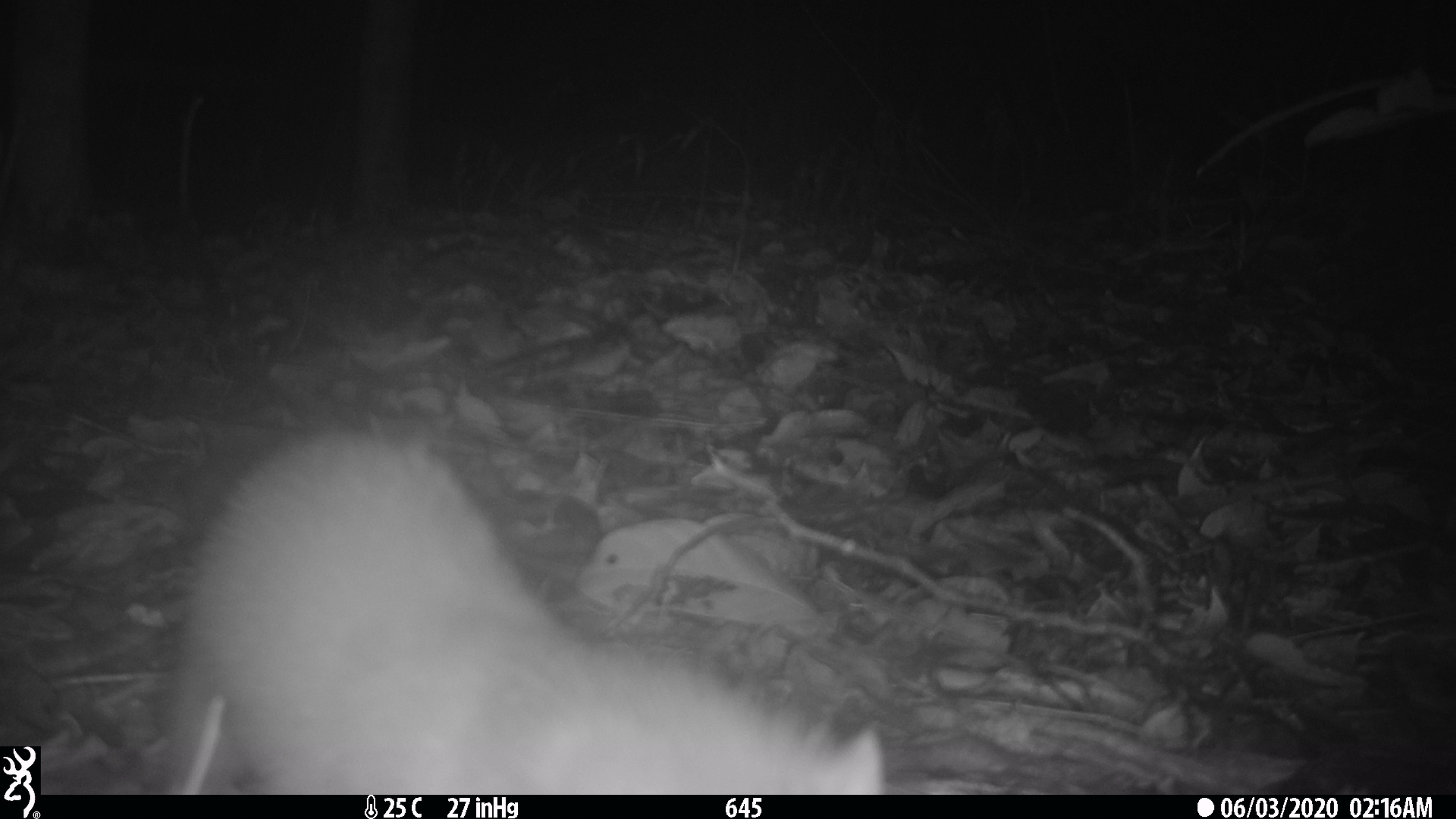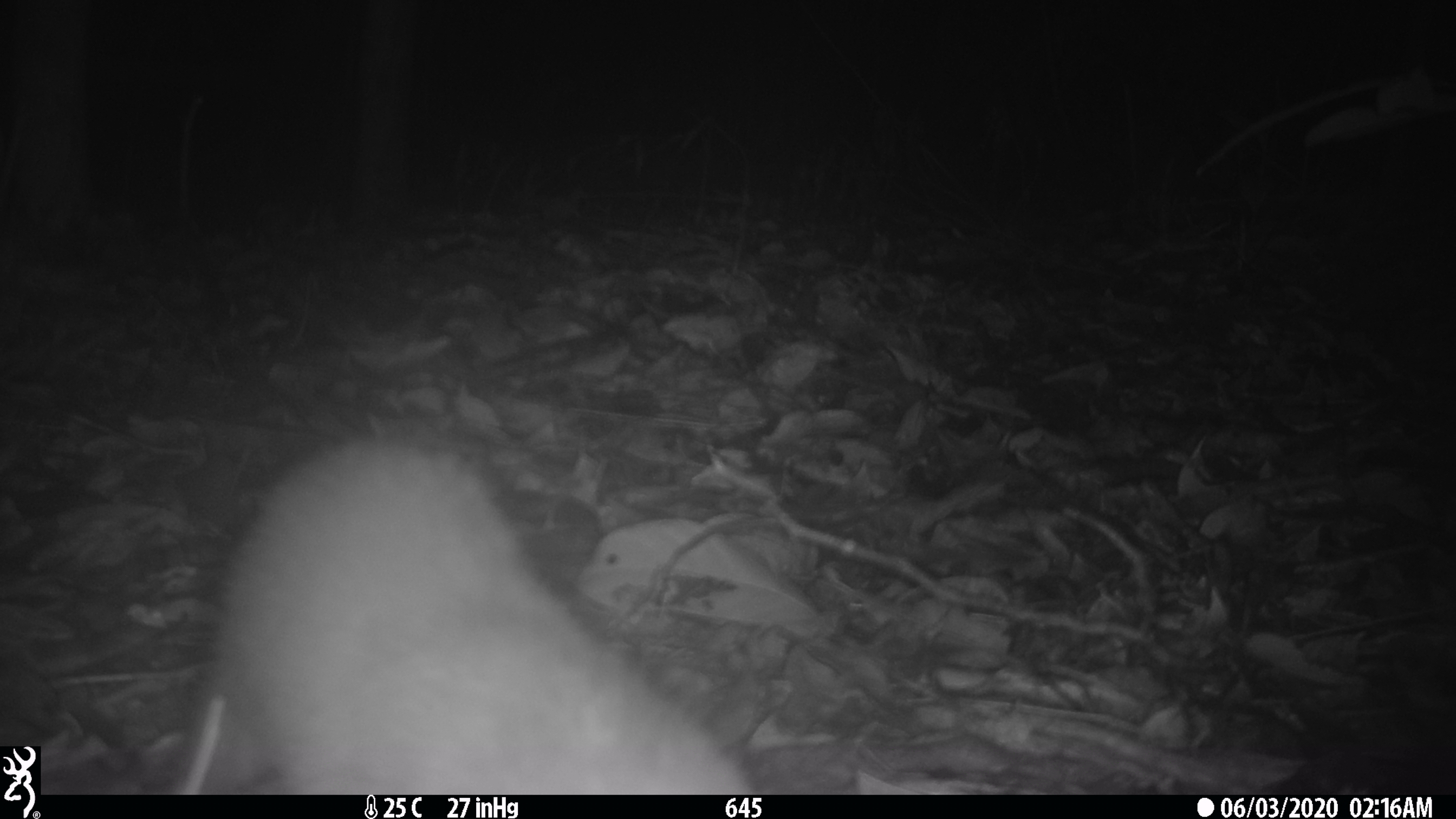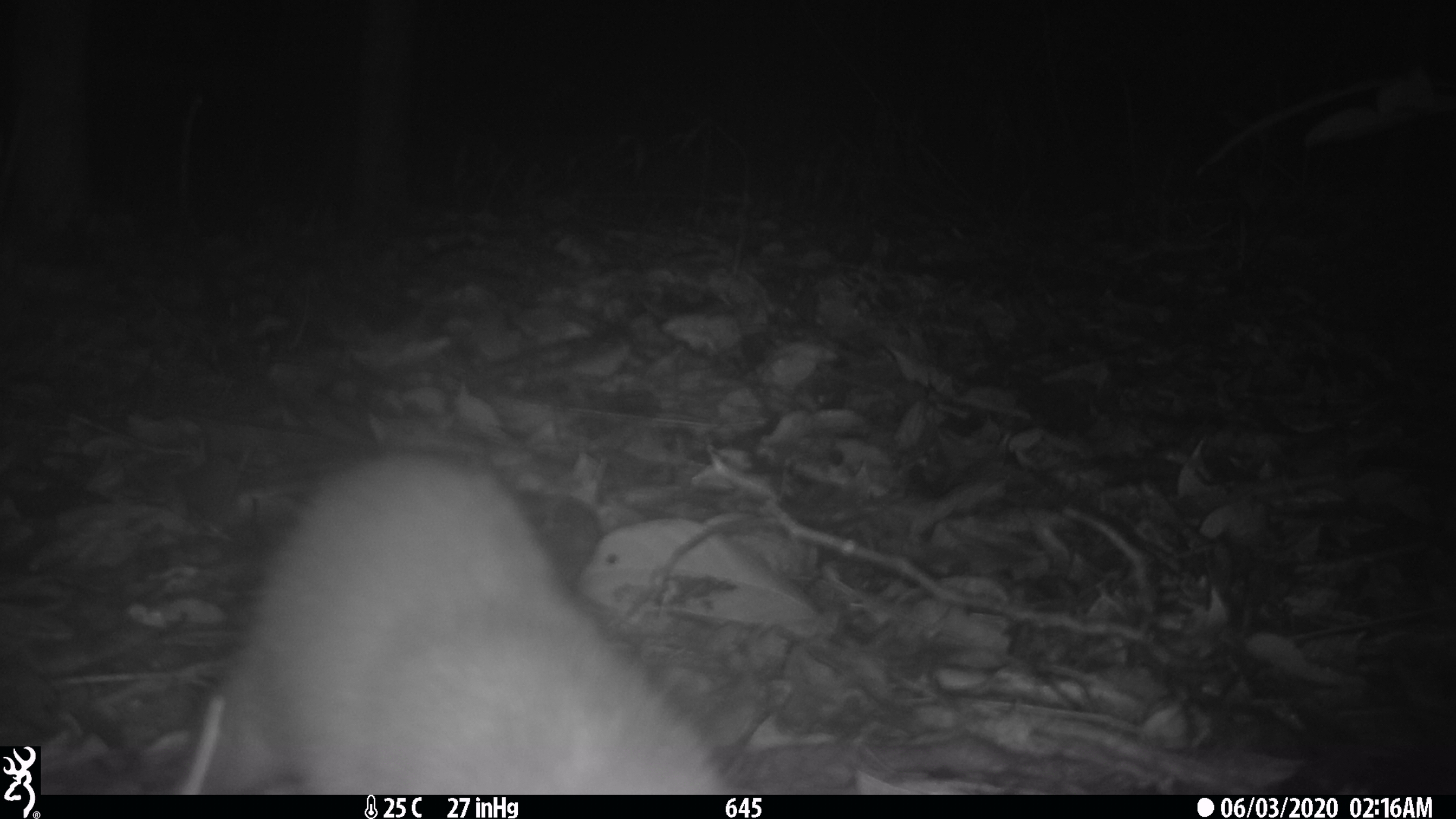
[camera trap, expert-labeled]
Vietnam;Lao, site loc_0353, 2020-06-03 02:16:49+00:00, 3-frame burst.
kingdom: Animalia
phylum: Chordata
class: Mammalia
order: Carnivora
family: Mustelidae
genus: Melogale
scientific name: Melogale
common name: ferret badger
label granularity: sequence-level